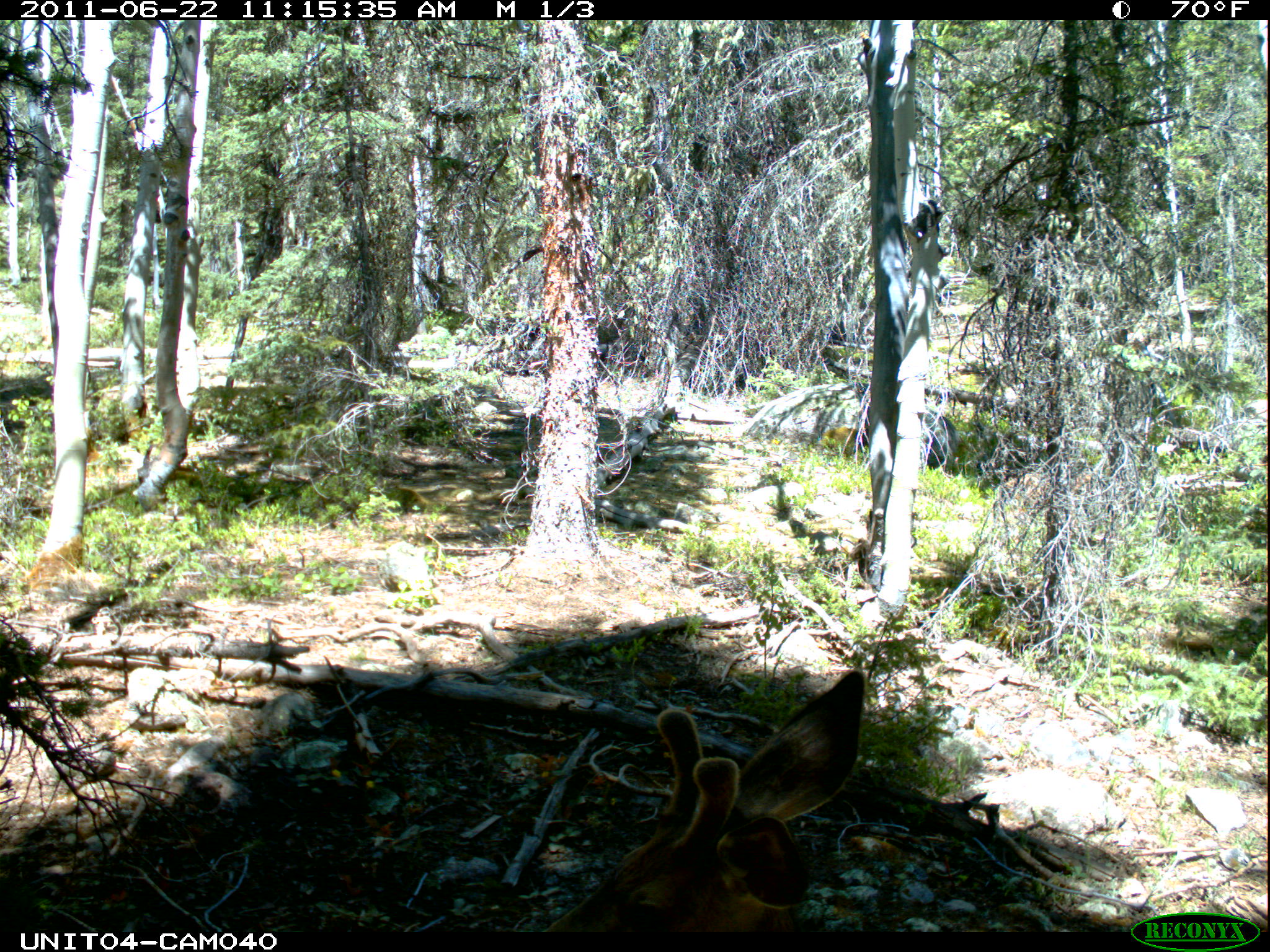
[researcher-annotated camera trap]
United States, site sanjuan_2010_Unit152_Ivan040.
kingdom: Animalia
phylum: Chordata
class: Mammalia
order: Artiodactyla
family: Cervidae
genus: Odocoileus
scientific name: Odocoileus hemionus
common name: mule deer